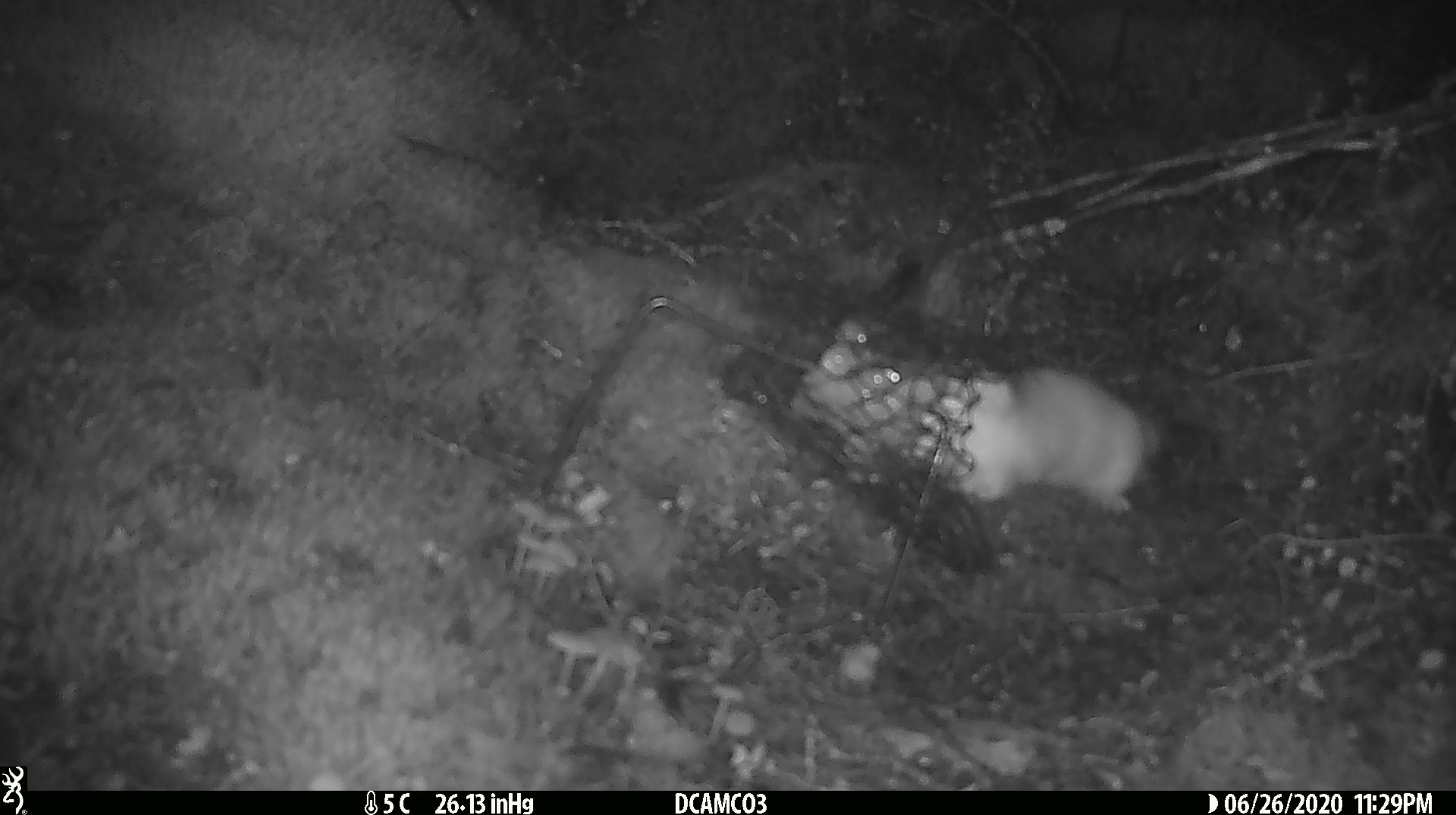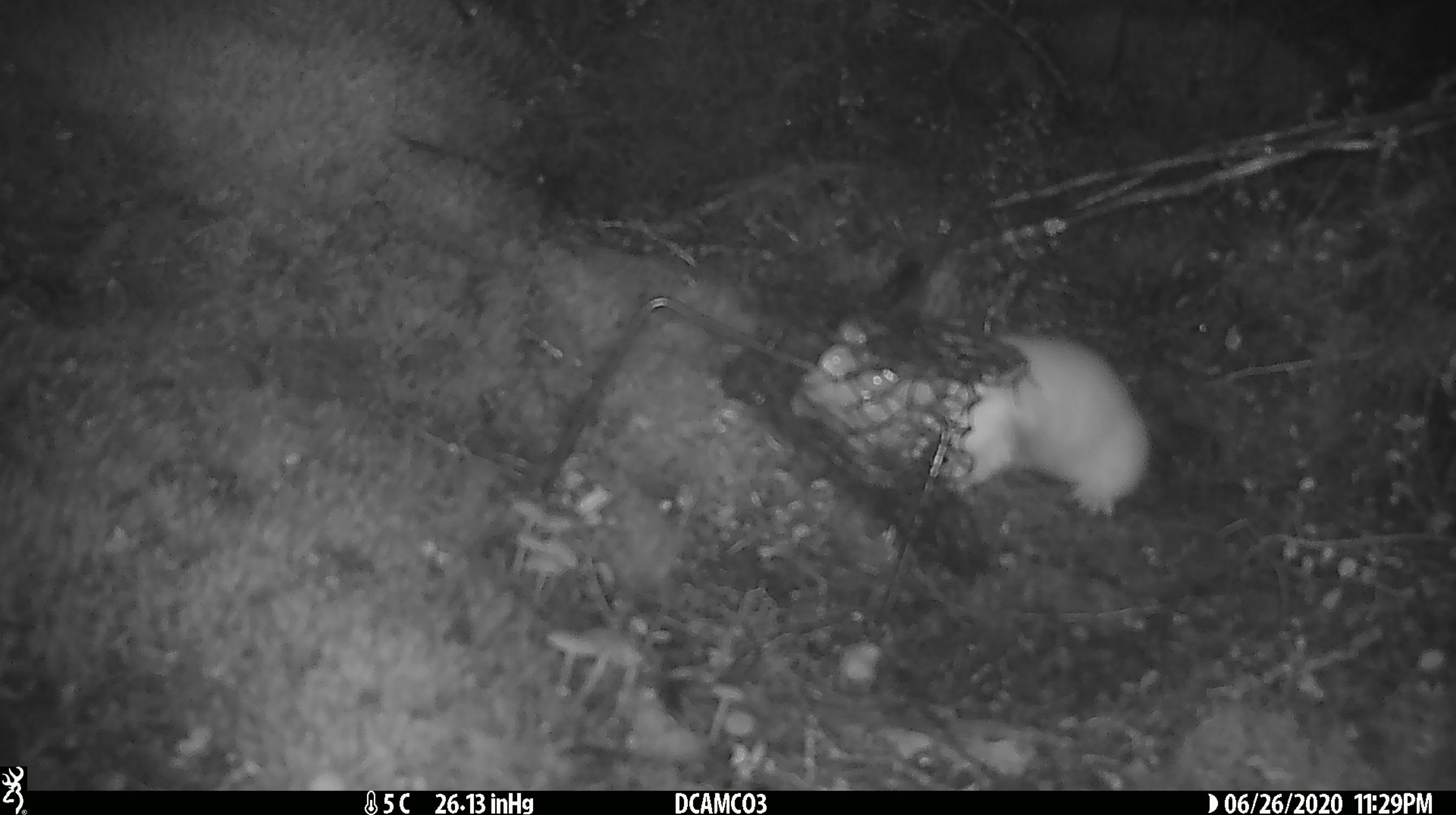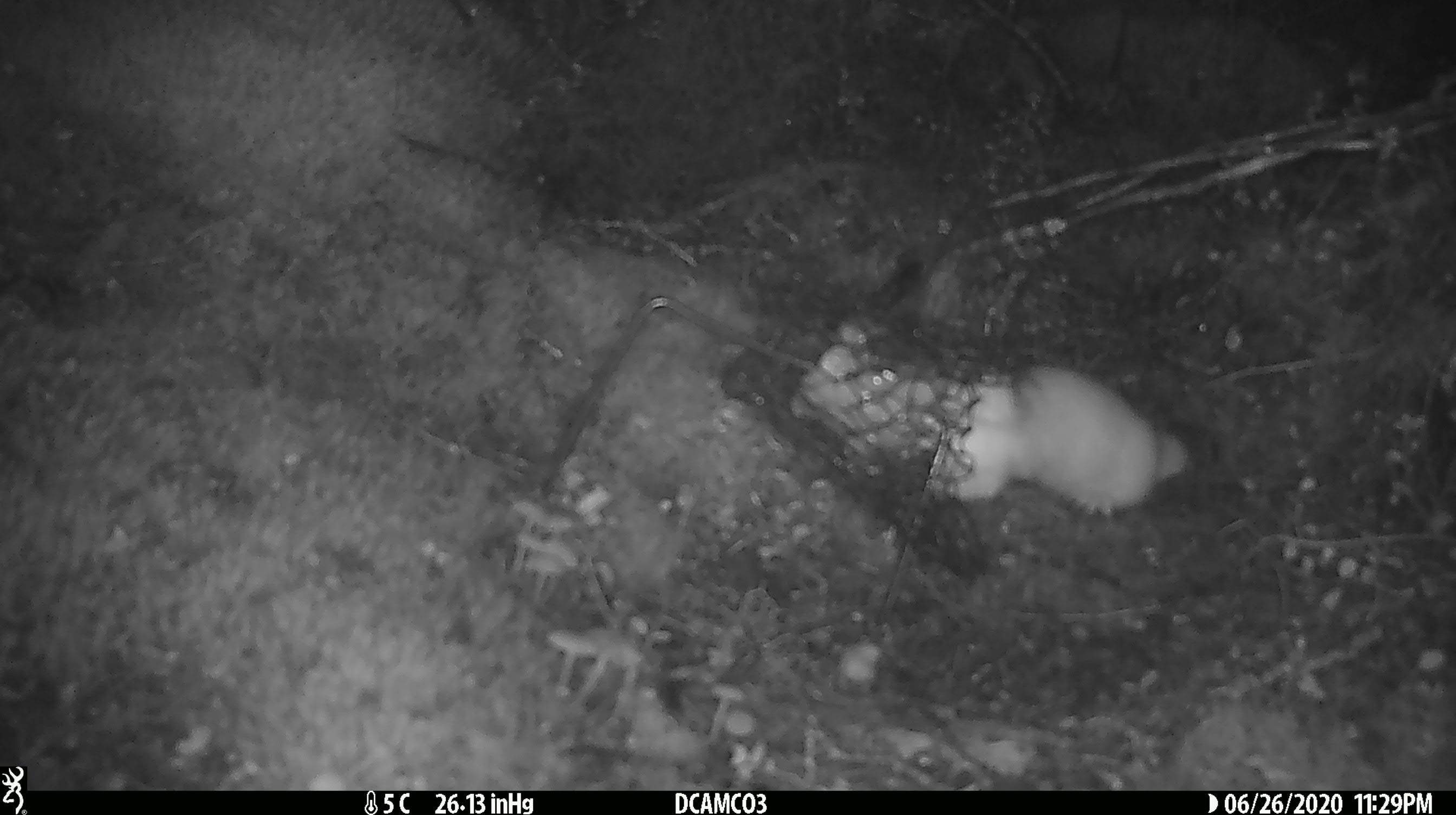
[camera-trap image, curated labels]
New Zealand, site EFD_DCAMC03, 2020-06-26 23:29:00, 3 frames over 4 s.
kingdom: Animalia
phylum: Chordata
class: Mammalia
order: Carnivora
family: Mustelidae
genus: Mustela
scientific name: Mustela erminea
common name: stoat